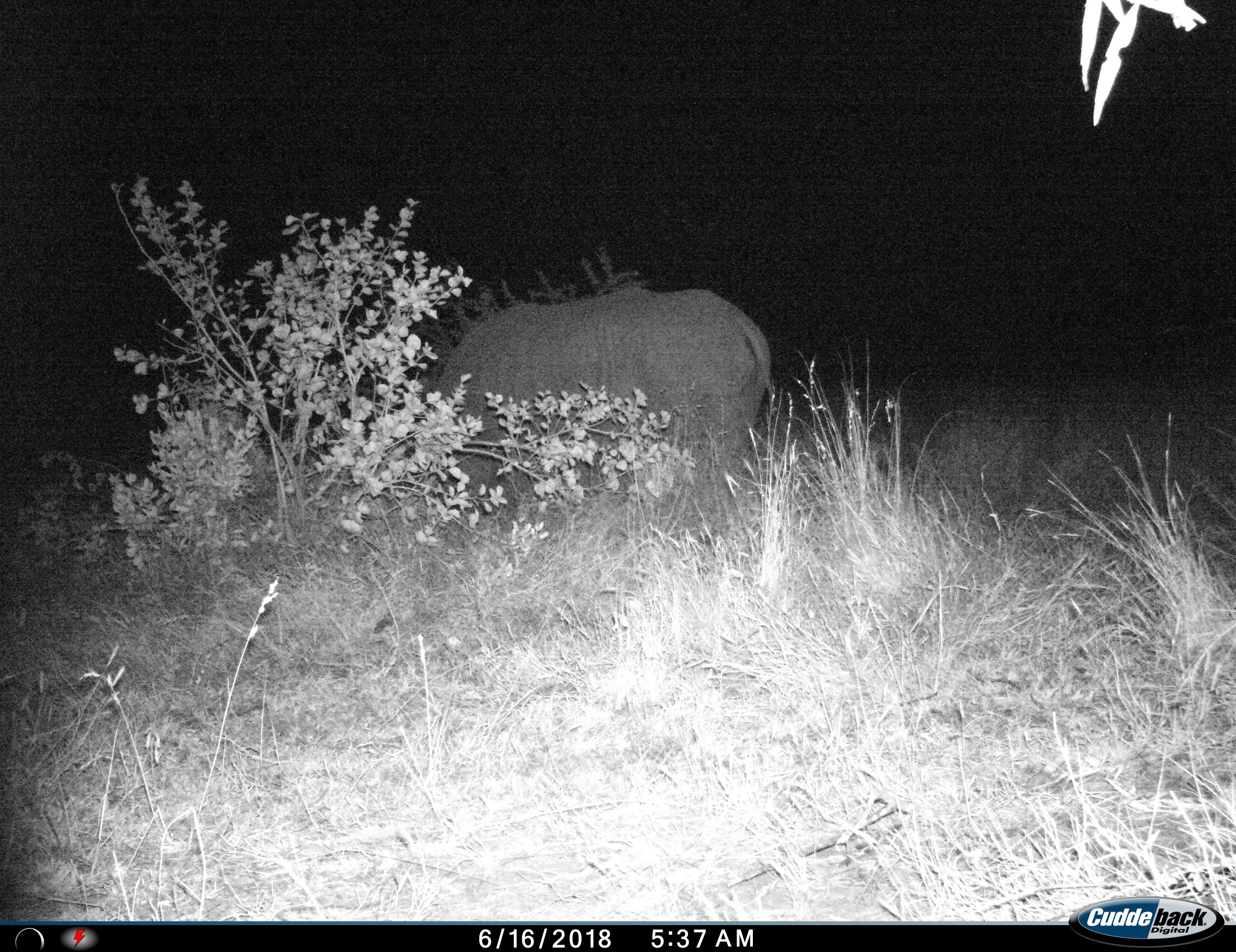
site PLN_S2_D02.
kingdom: Animalia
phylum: Chordata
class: Mammalia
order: Perissodactyla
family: Rhinocerotidae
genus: Ceratotherium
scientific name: Ceratotherium simum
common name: white rhinoceros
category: rhinoceroswhite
Rhinoceroswhite (white rhinoceros) (Ceratotherium simum), count 1. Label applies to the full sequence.